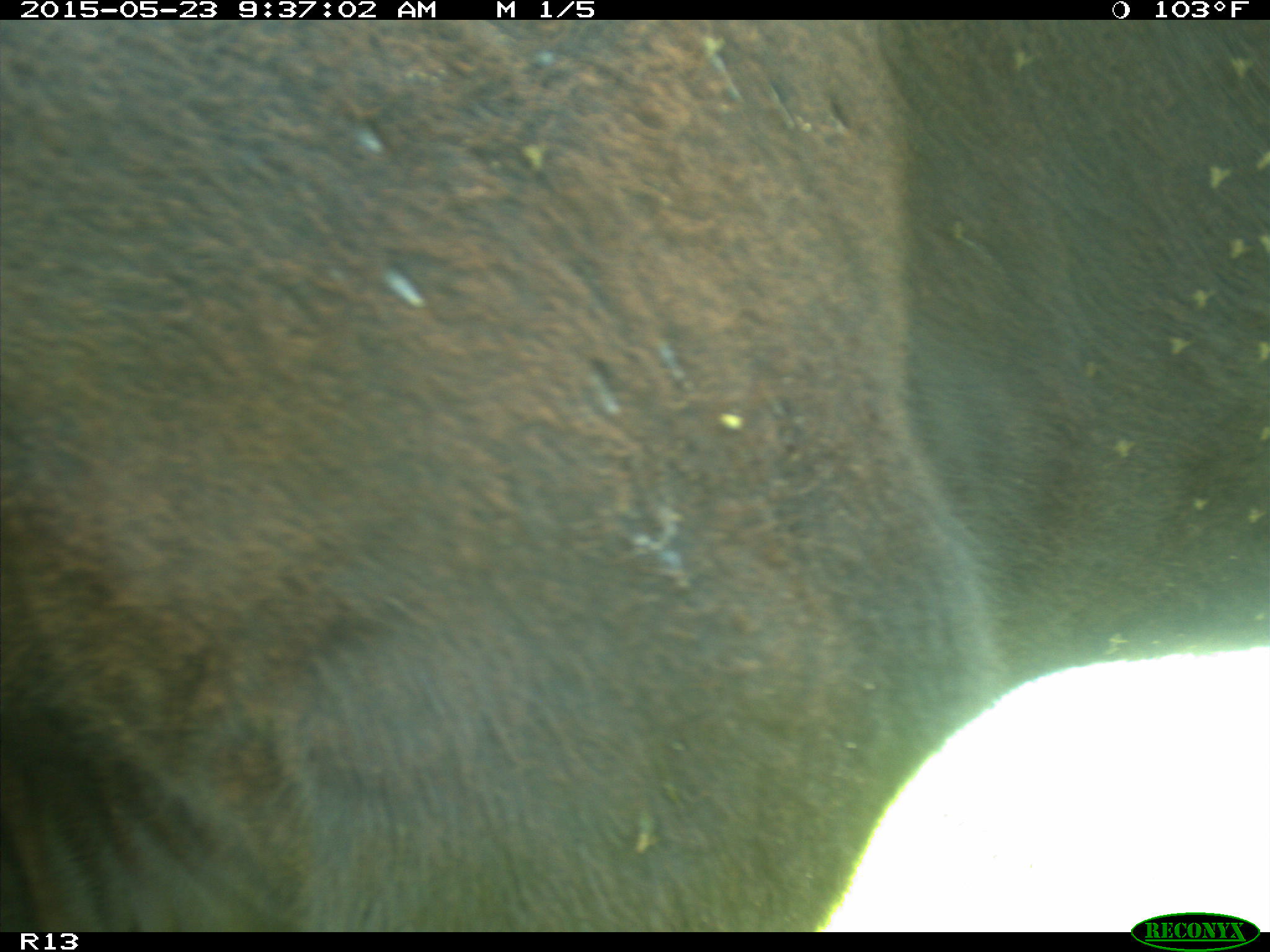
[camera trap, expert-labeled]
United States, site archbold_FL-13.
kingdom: Animalia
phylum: Chordata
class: Mammalia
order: Artiodactyla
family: Bovidae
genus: Bos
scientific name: Bos taurus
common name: domestic cow